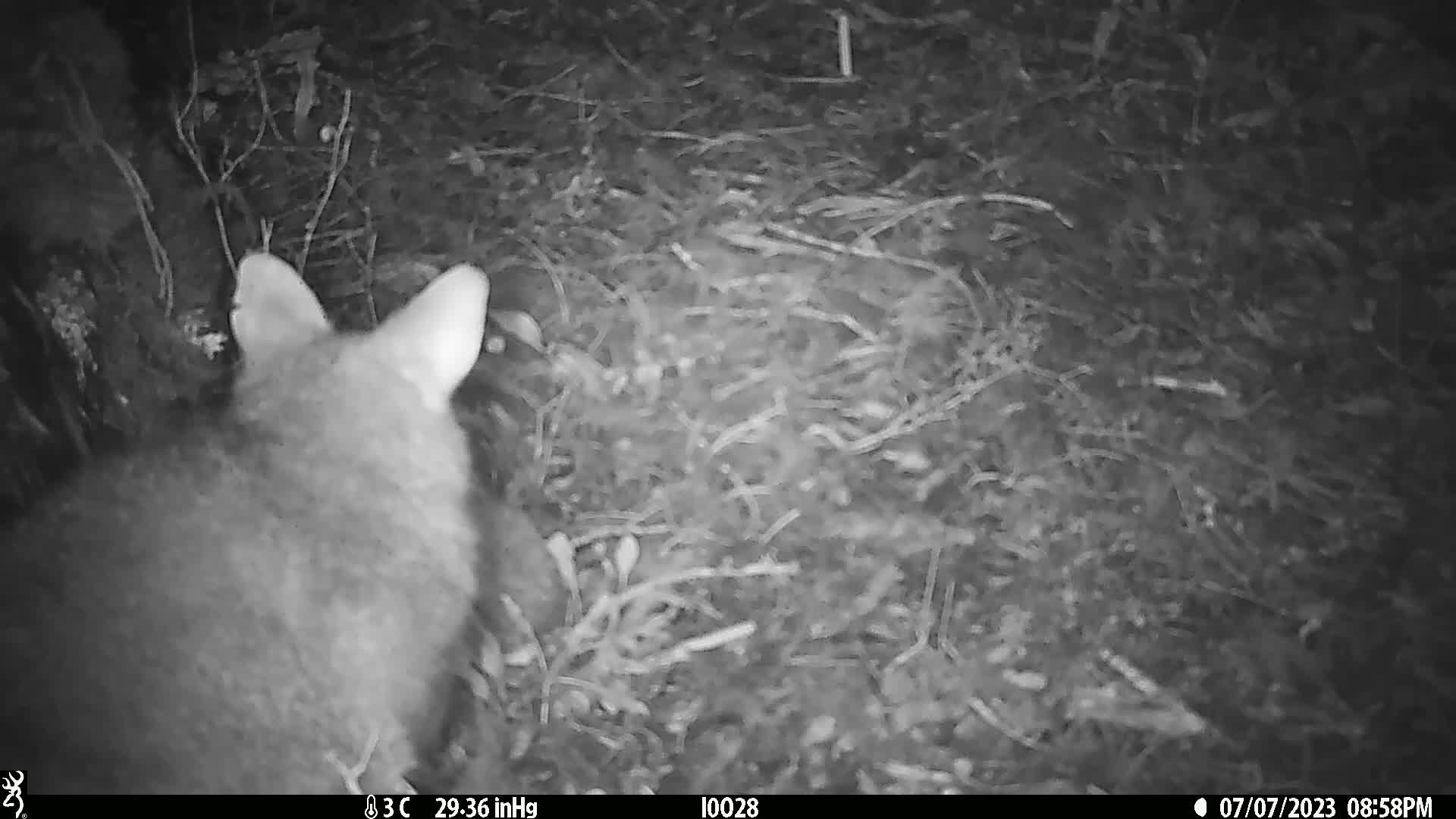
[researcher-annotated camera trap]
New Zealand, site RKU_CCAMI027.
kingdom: Animalia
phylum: Chordata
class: Mammalia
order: Diprotodontia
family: Phalangeridae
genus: Trichosurus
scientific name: Trichosurus vulpecula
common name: common brushtail possum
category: possum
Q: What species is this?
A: Possum (common brushtail possum) (Trichosurus vulpecula).